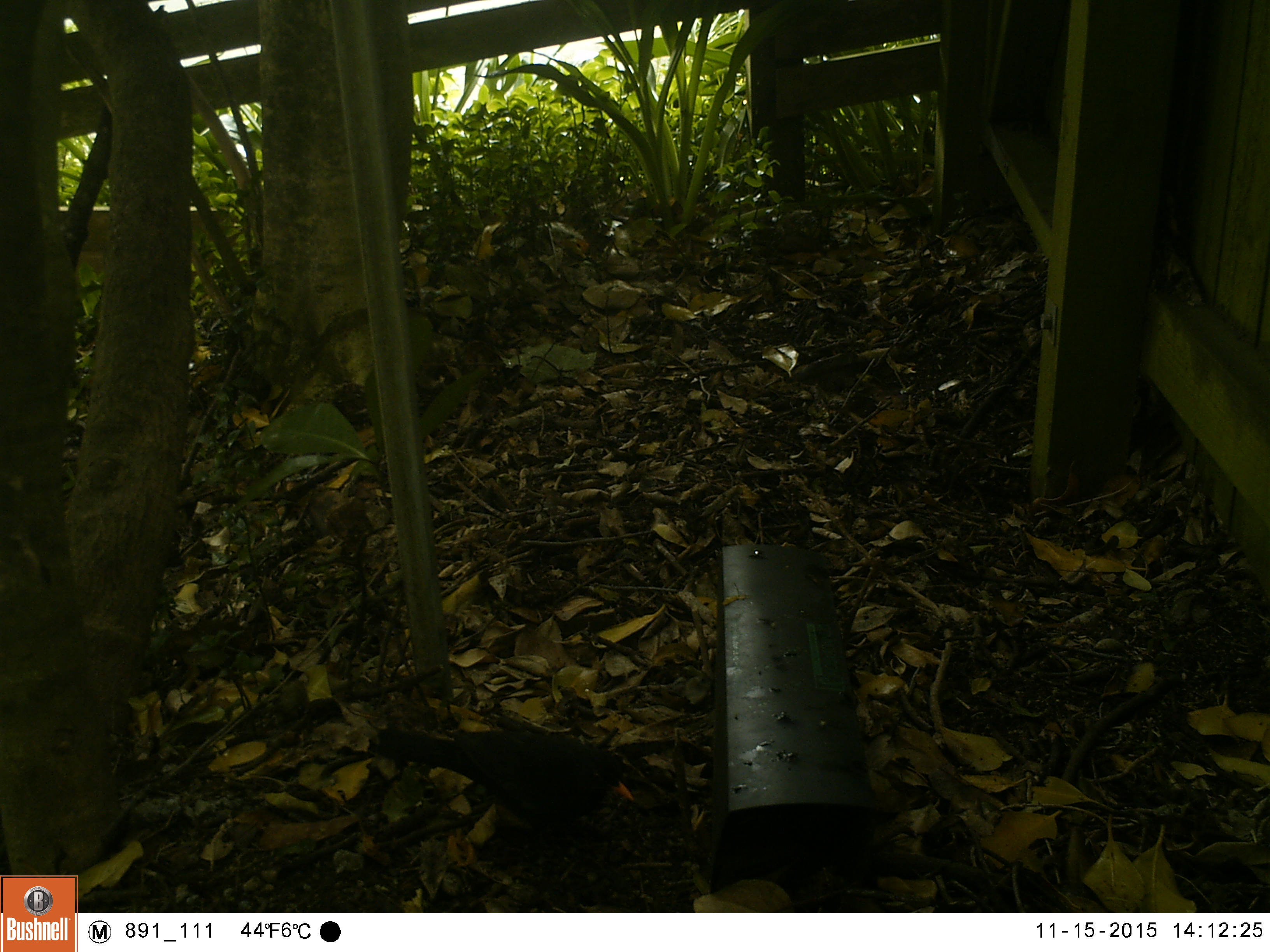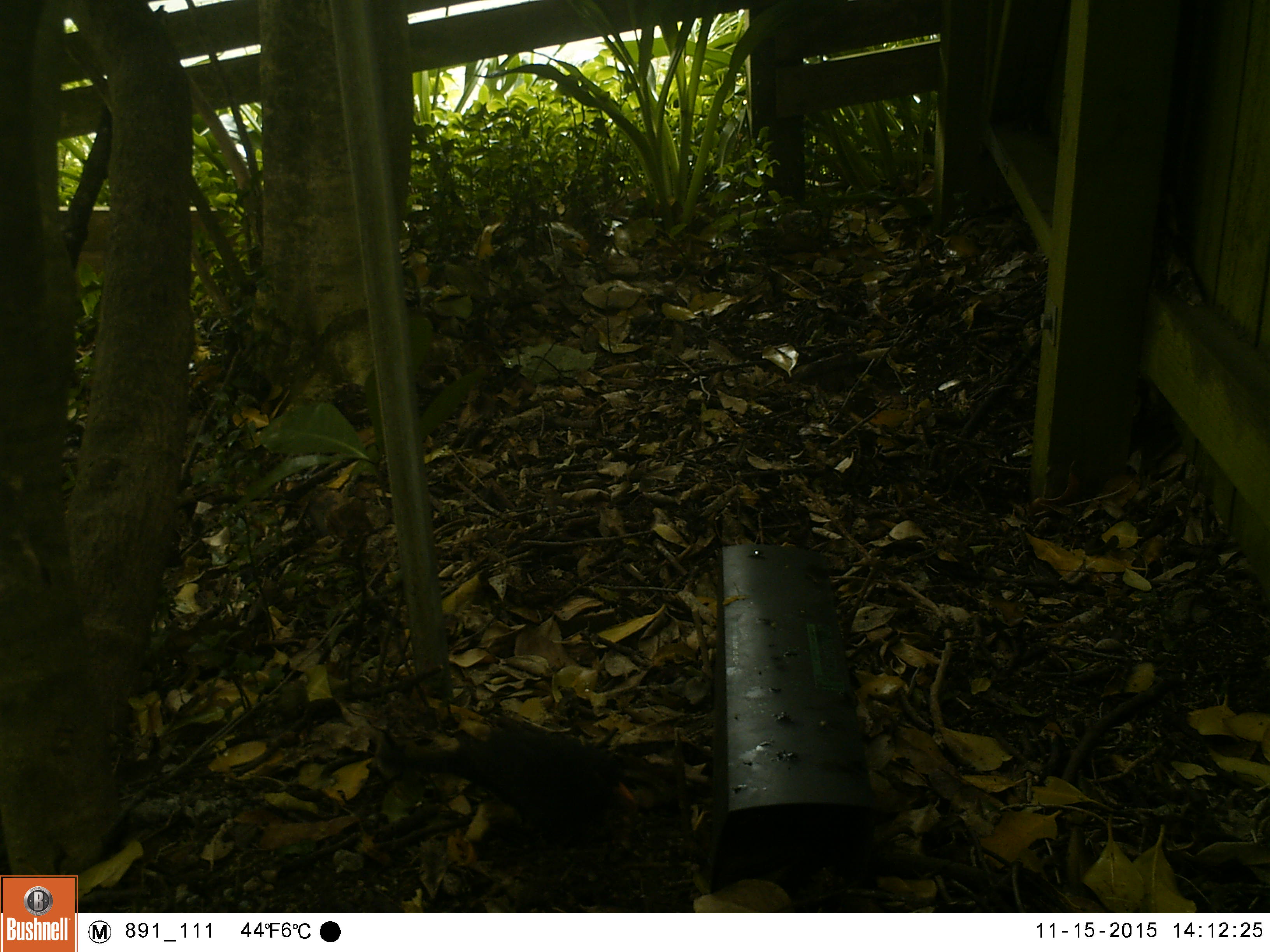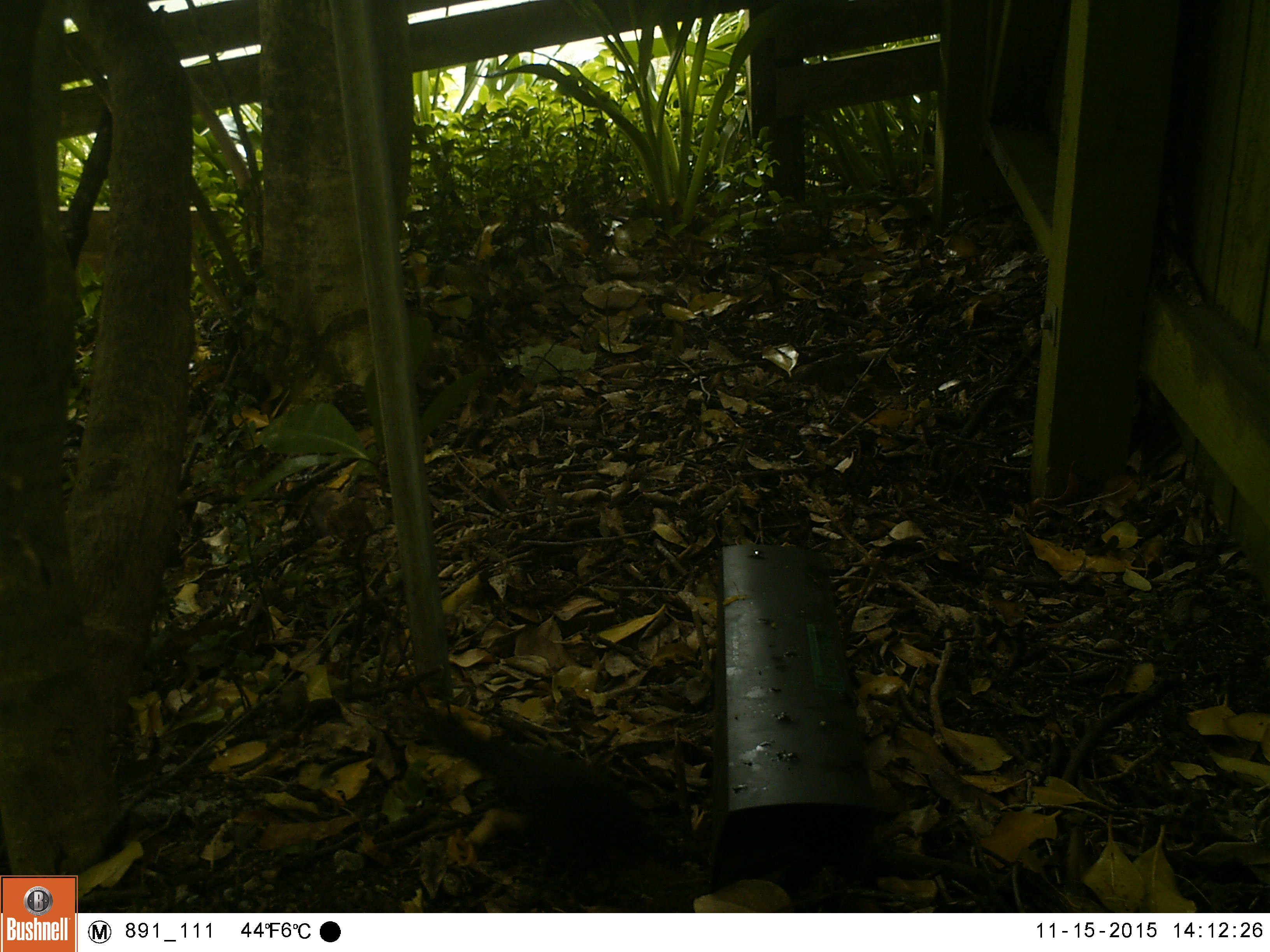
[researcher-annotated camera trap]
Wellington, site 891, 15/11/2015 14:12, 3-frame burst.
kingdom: Animalia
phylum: Chordata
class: Aves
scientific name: Aves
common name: bird